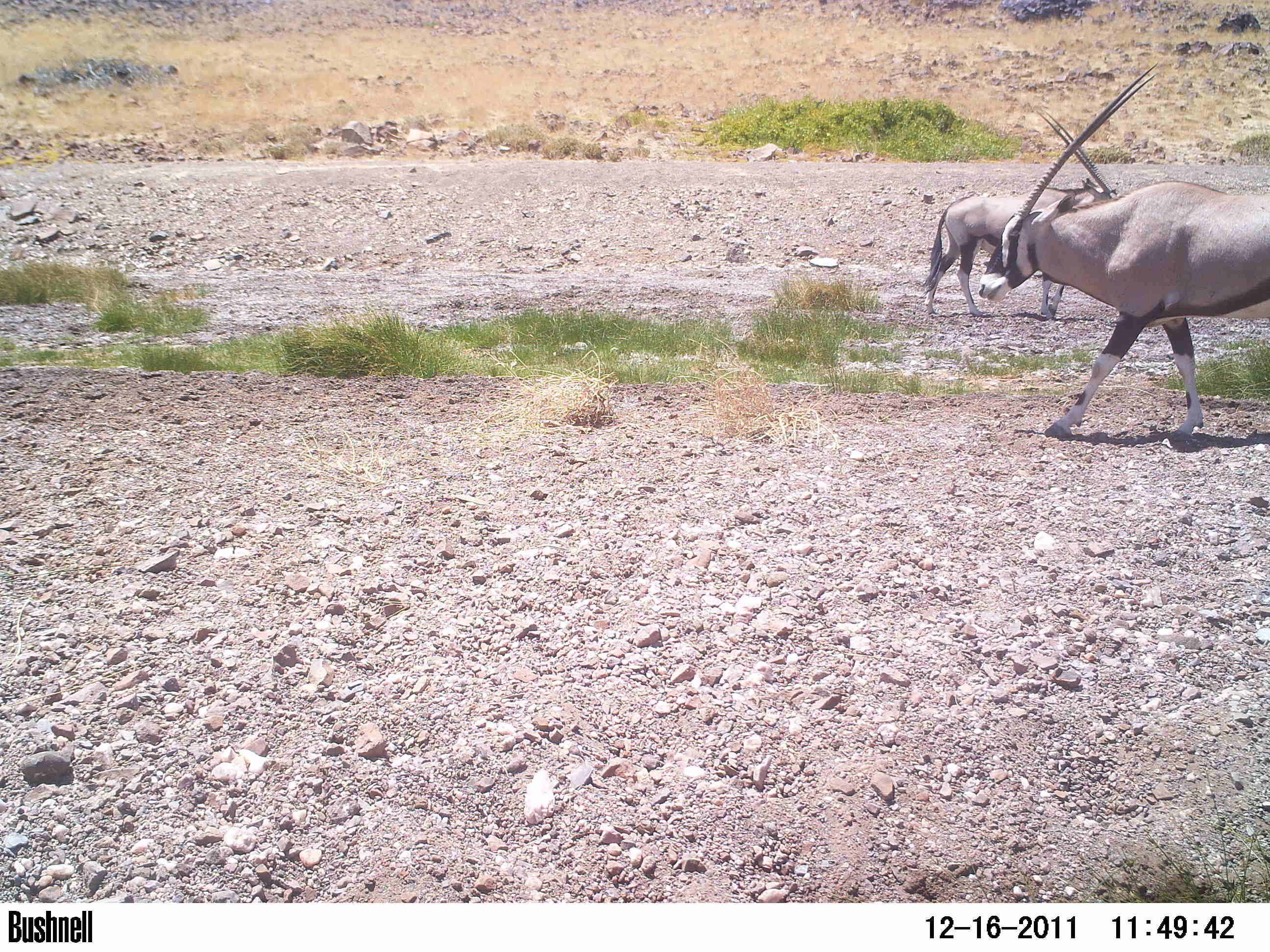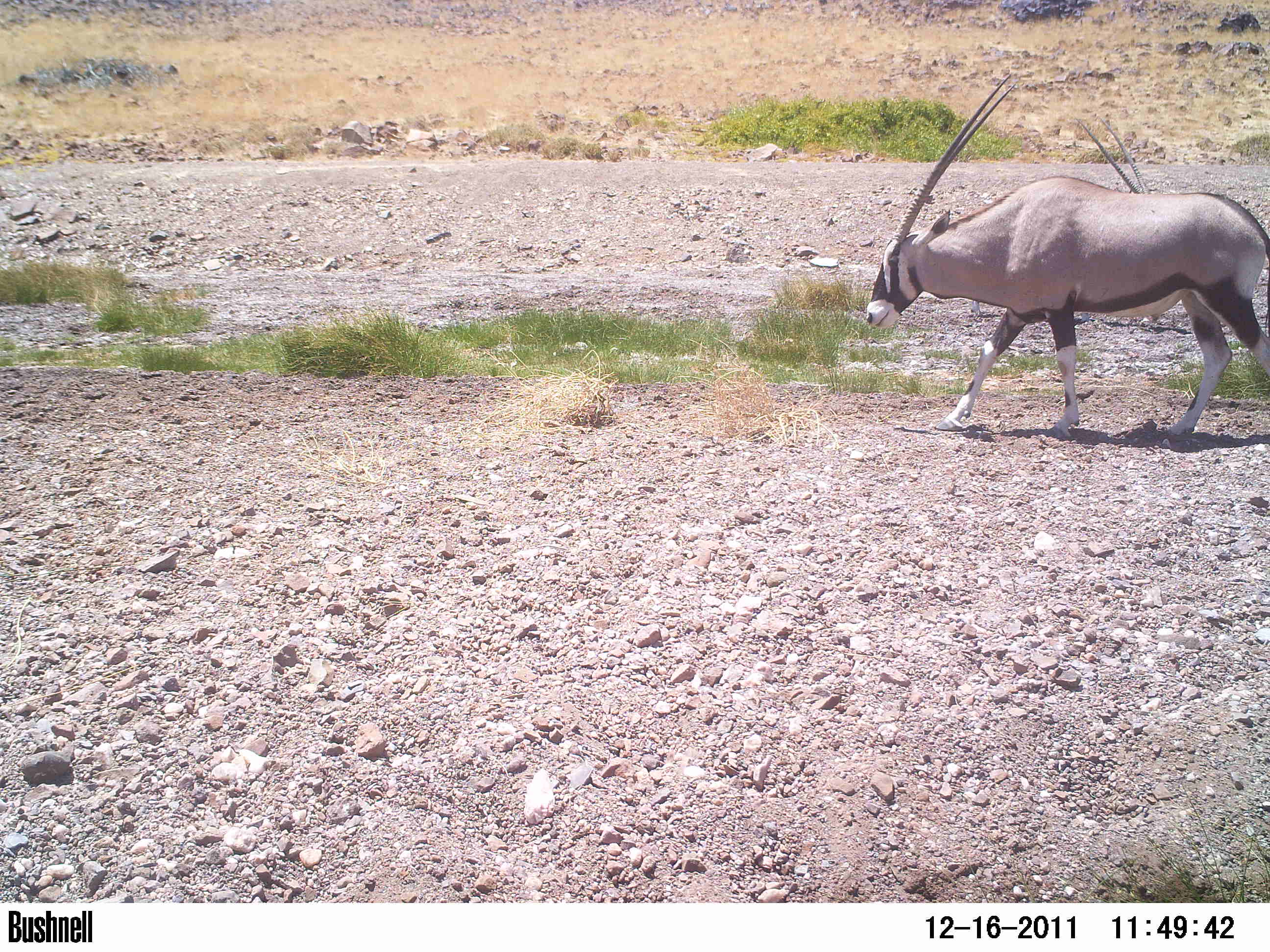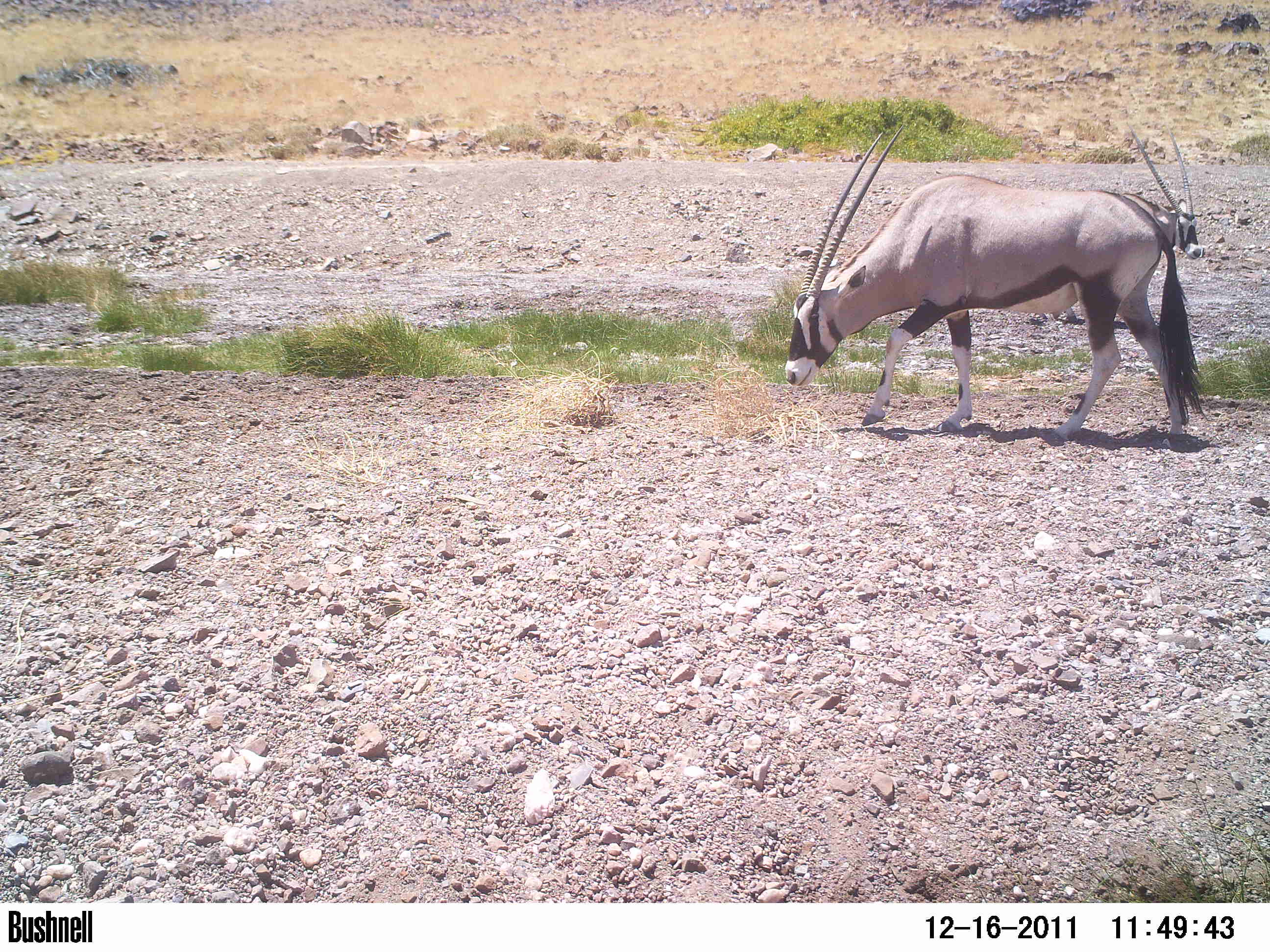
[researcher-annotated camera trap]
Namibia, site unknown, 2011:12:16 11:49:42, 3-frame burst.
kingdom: Animalia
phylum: Chordata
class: Mammalia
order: Artiodactyla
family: Bovidae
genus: Oryx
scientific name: Oryx gazella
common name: gemsbok